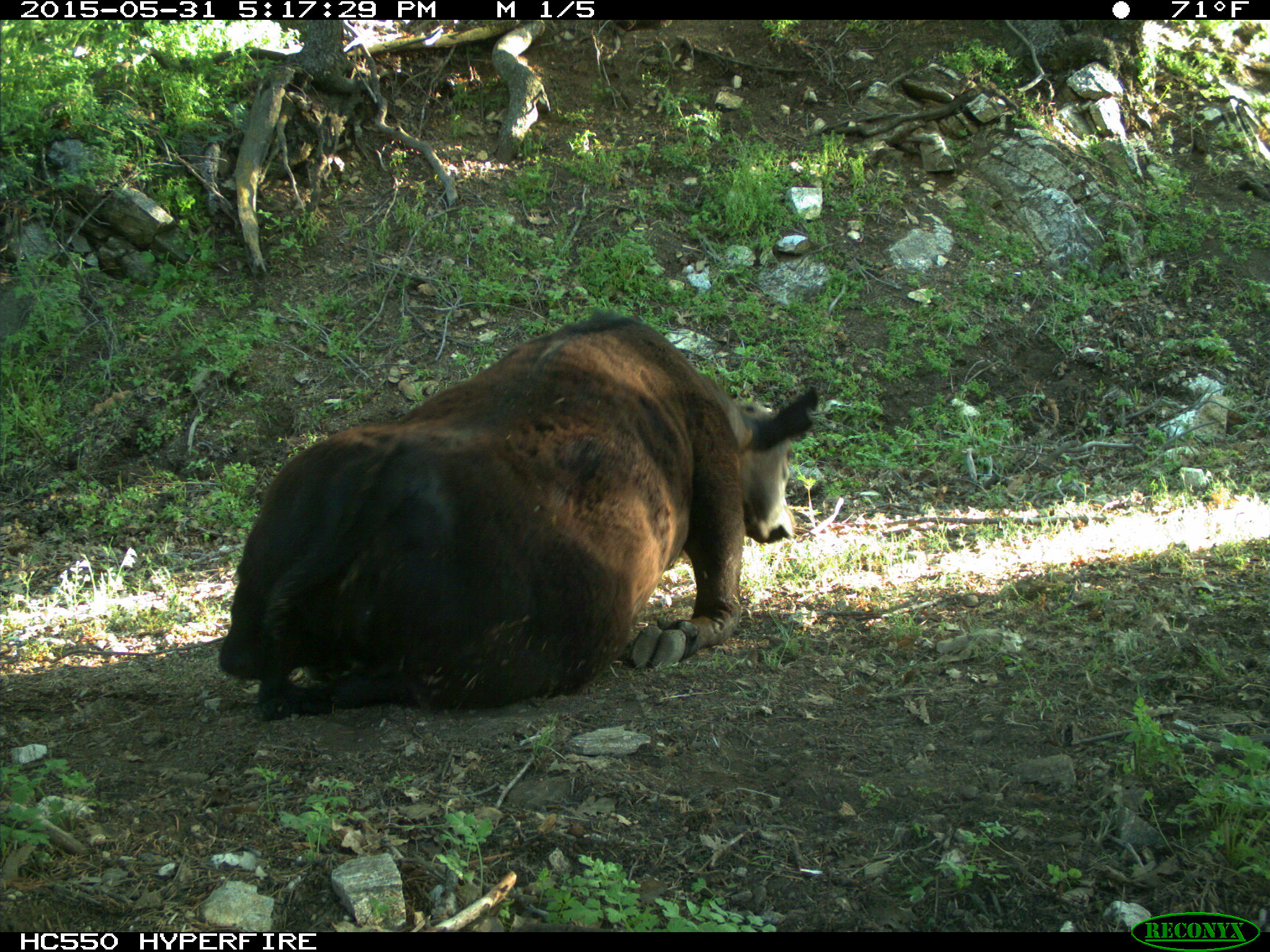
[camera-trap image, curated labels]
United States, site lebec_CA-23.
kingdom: Animalia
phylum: Chordata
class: Mammalia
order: Artiodactyla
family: Bovidae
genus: Bos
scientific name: Bos taurus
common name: domestic cow